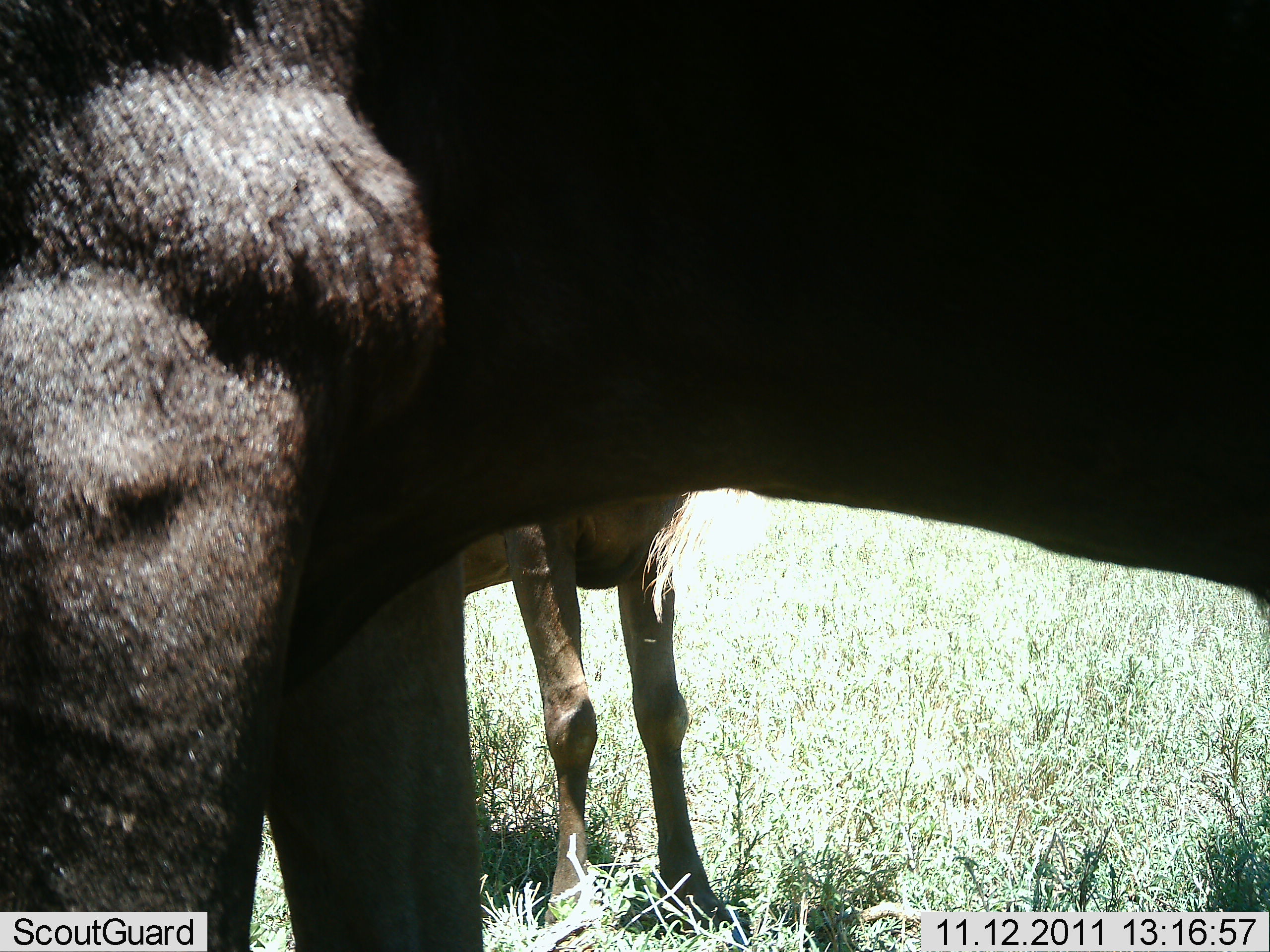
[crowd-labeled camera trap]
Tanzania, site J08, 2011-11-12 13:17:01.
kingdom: Animalia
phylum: Chordata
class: Mammalia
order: Artiodactyla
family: Bovidae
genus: Connochaetes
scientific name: Connochaetes taurinus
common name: blue wildebeest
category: wildebeest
Wildebeest (blue wildebeest) (Connochaetes taurinus), count 2. Behavior (volunteer vote fractions): standing 100%, resting 0%, moving 0%, interacting 0%. Young present (vote fraction): 8%. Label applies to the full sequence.